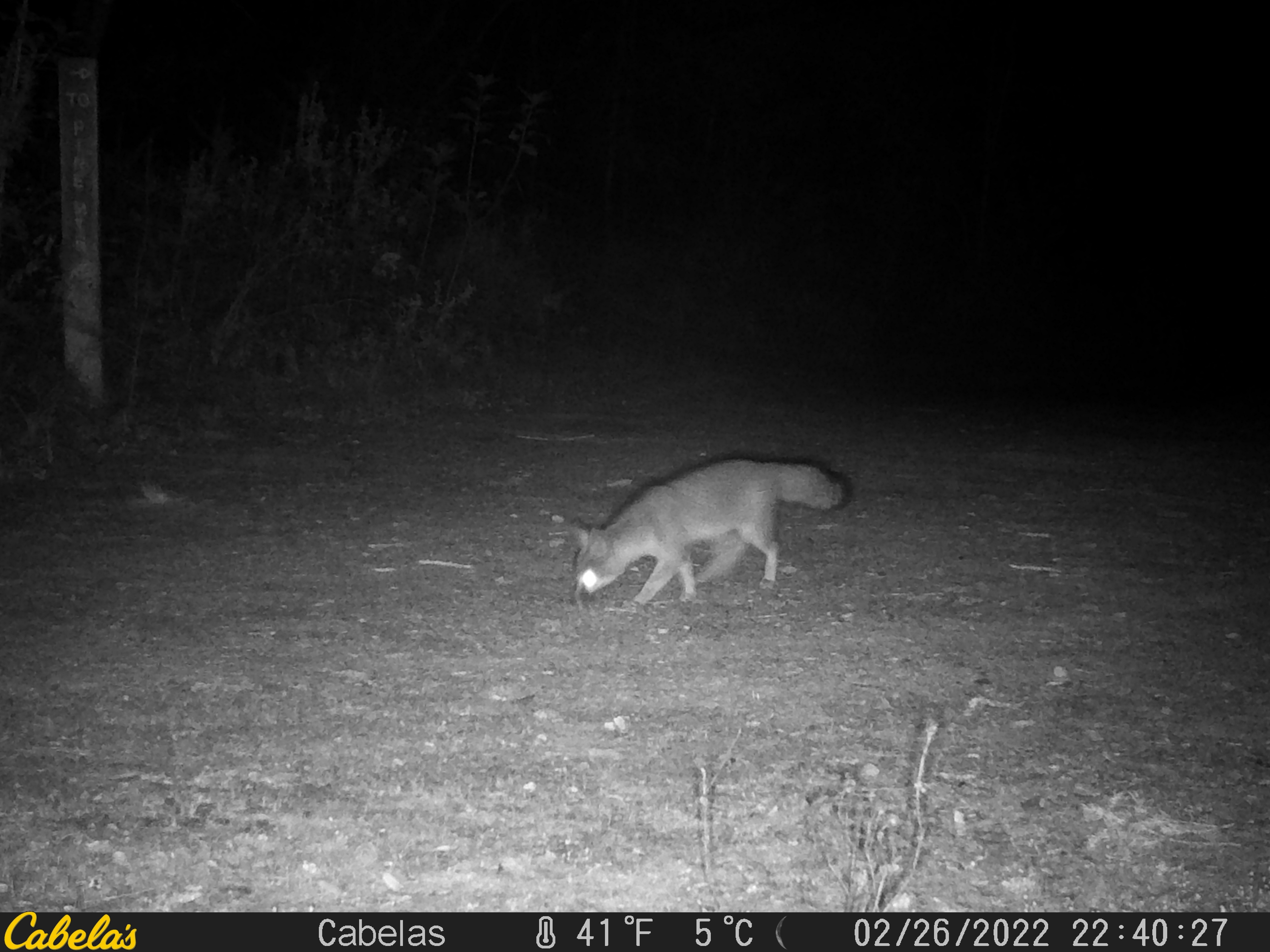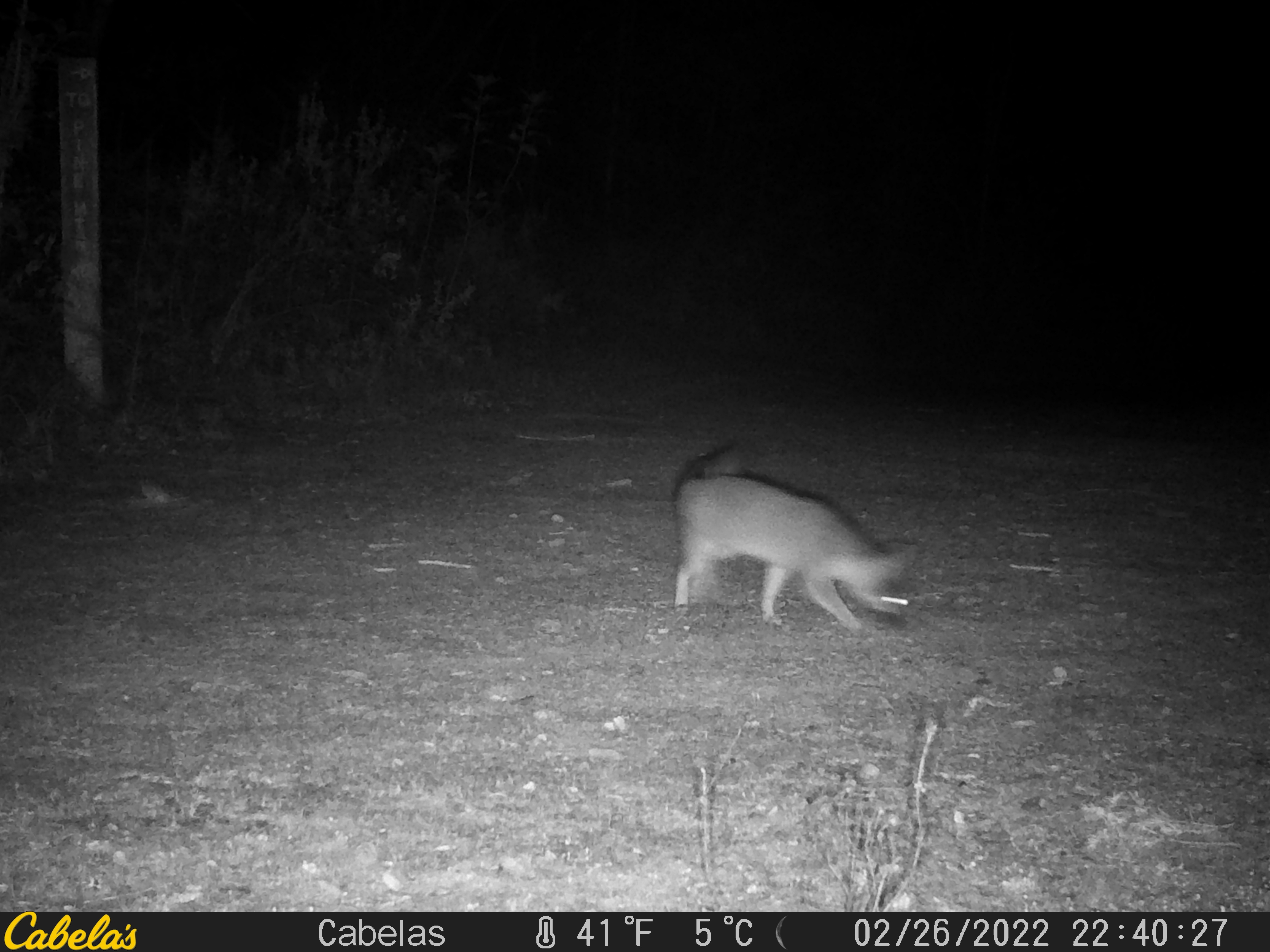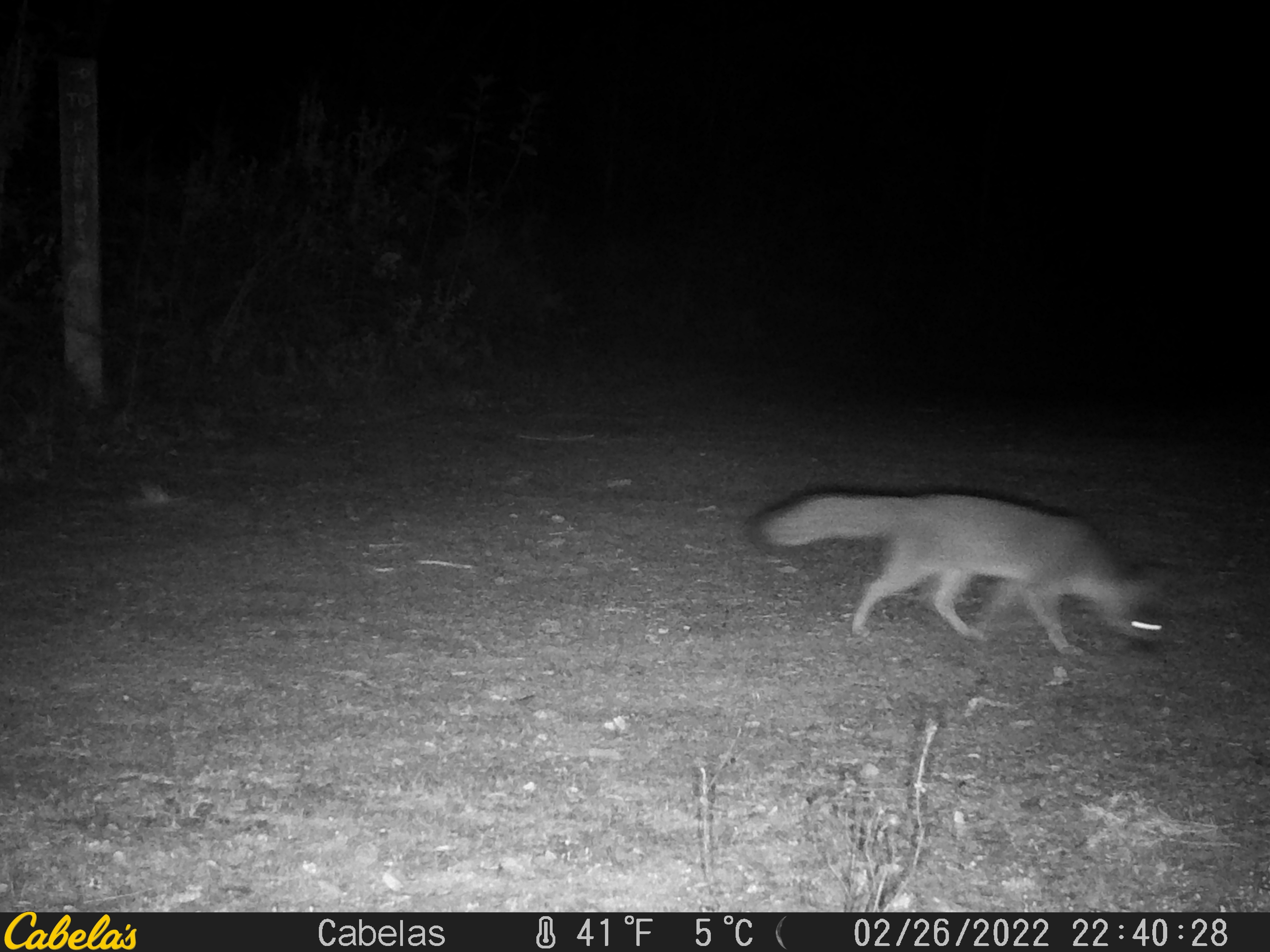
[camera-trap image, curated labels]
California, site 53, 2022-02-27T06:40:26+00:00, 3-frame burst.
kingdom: Animalia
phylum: Chordata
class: Mammalia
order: Carnivora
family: Canidae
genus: Urocyon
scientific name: Urocyon cinereoargenteus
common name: gray fox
Gray fox (Urocyon cinereoargenteus).